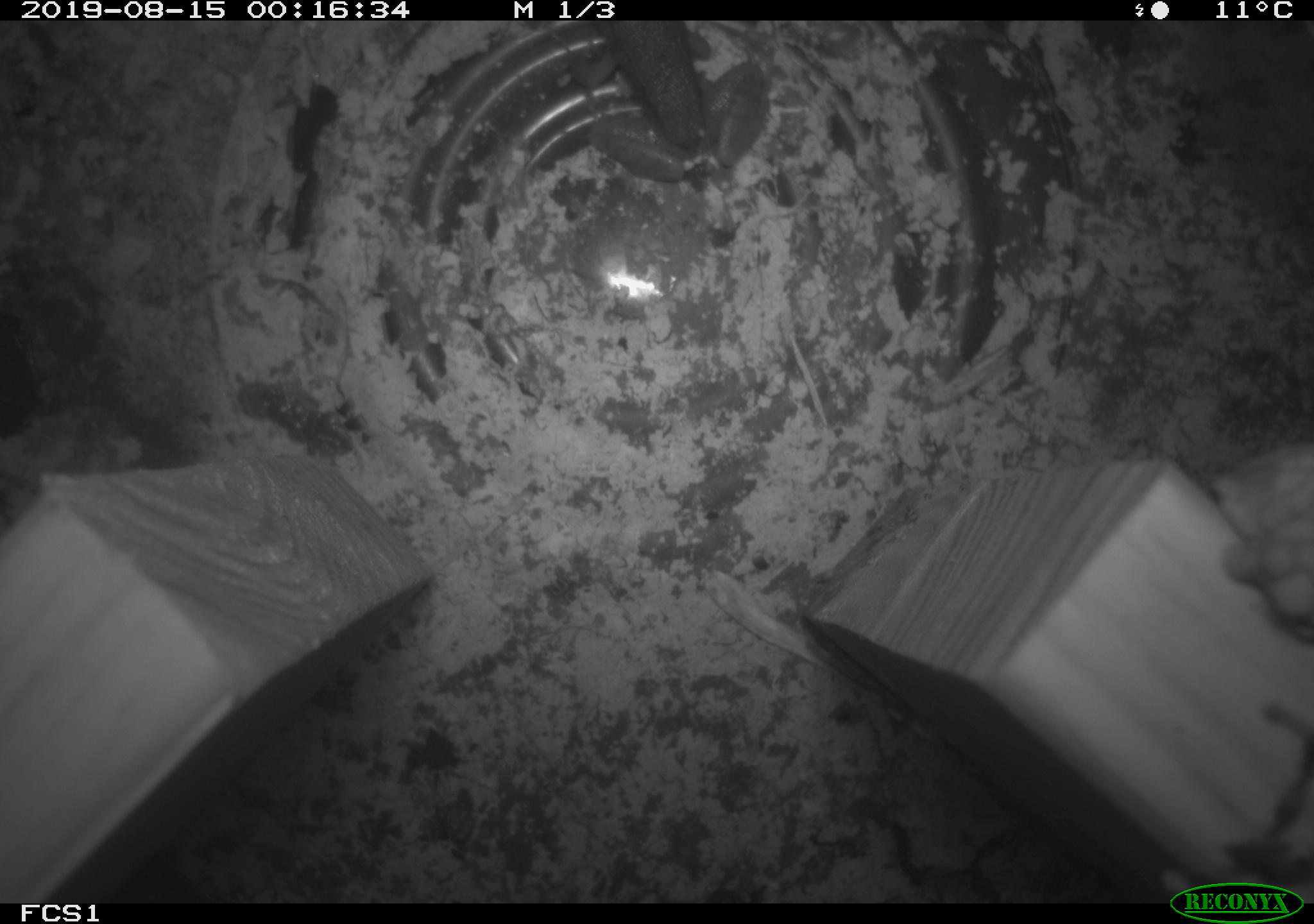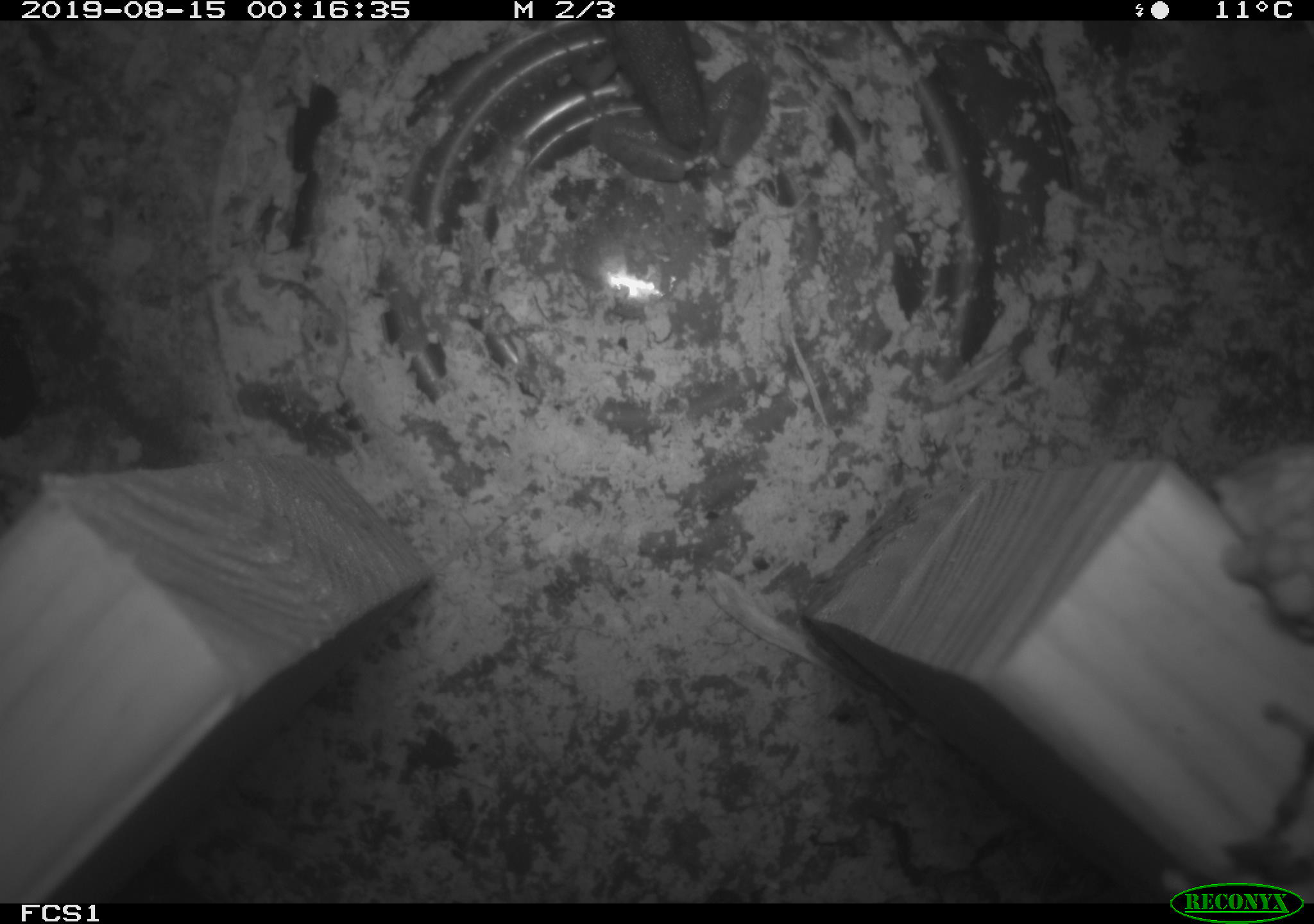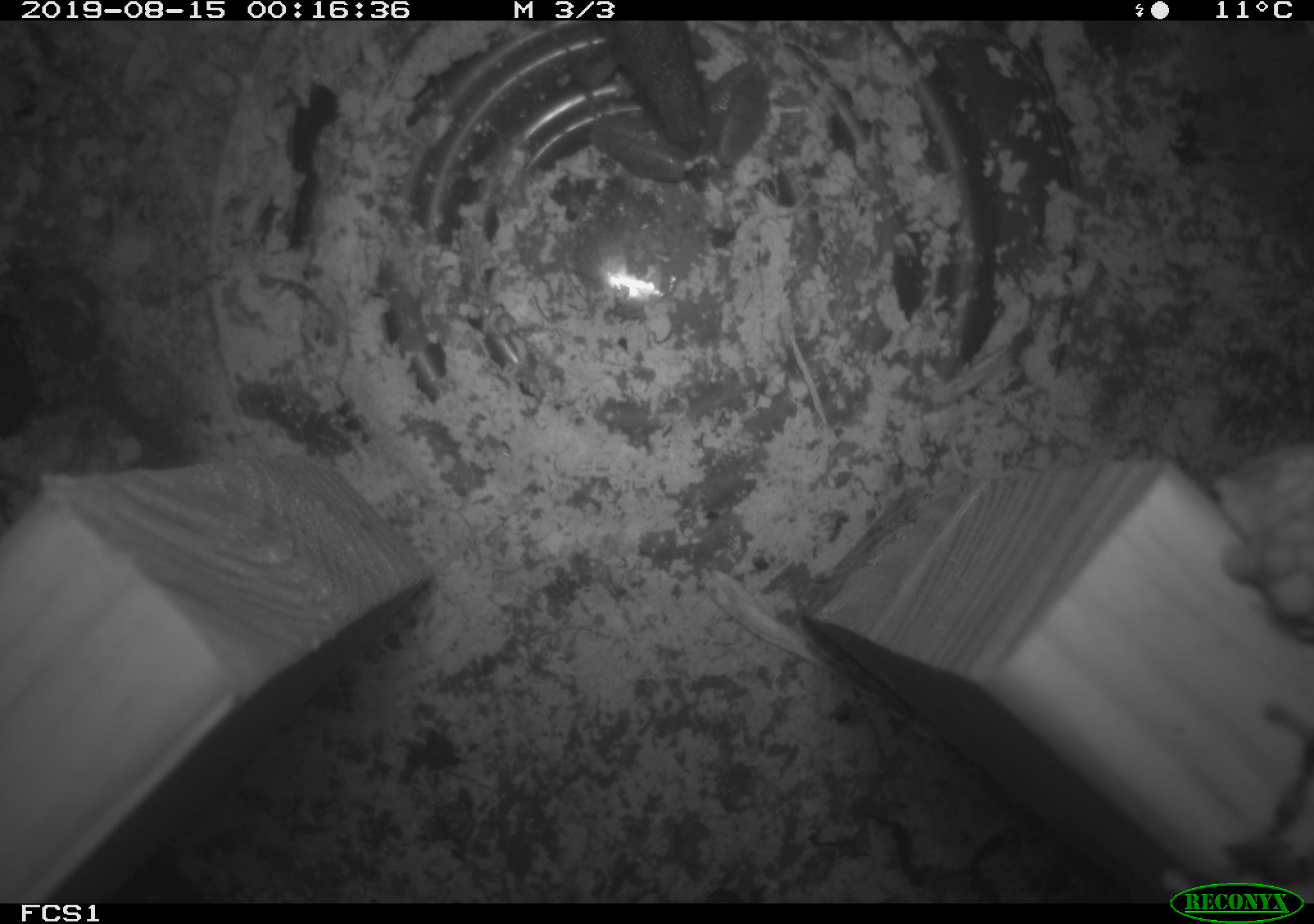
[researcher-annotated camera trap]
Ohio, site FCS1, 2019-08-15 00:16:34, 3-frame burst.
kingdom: Animalia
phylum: Chordata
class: Amphibia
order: Anura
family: Ranidae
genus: Lithobates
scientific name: Lithobates clamitans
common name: green frog